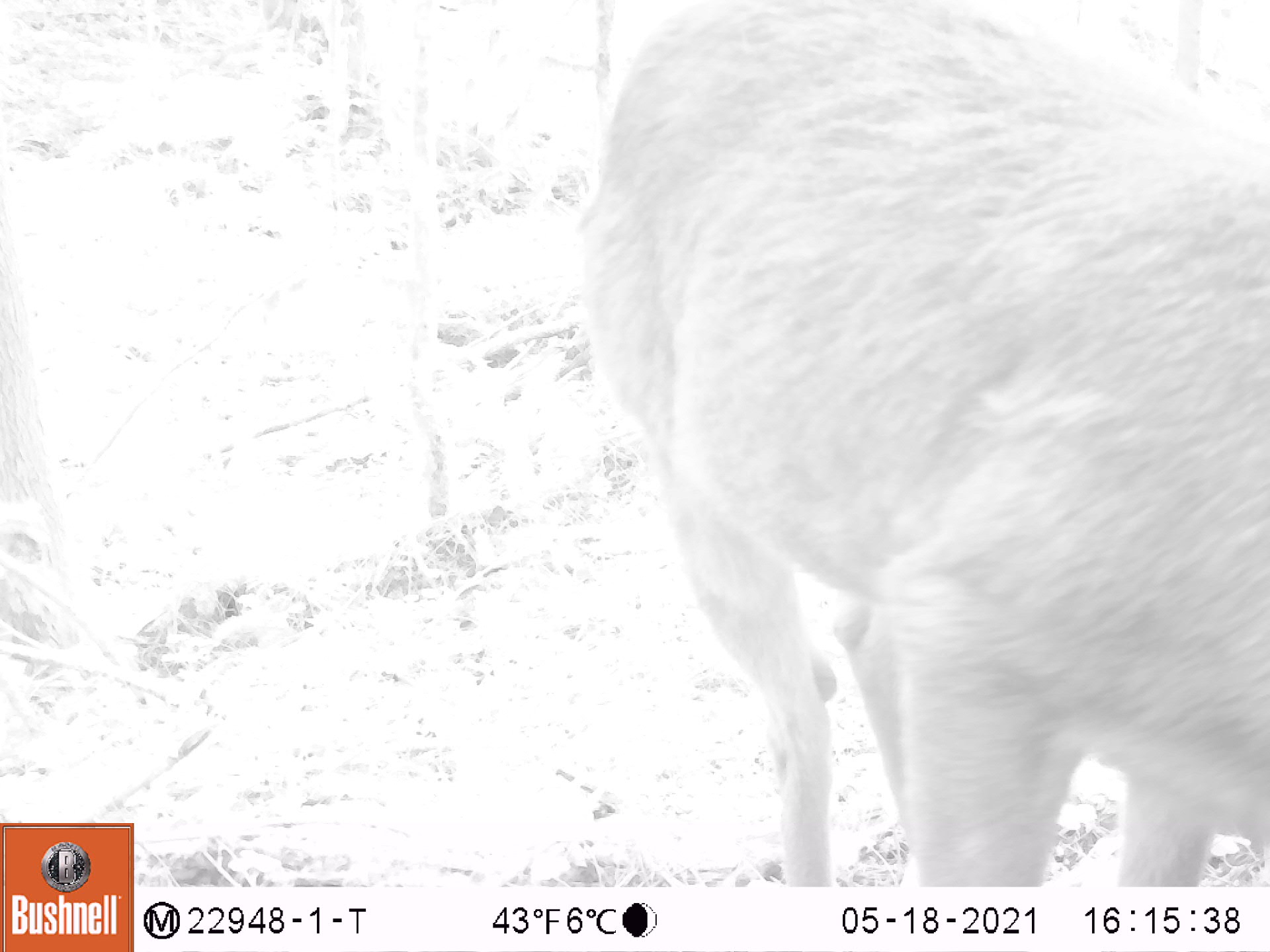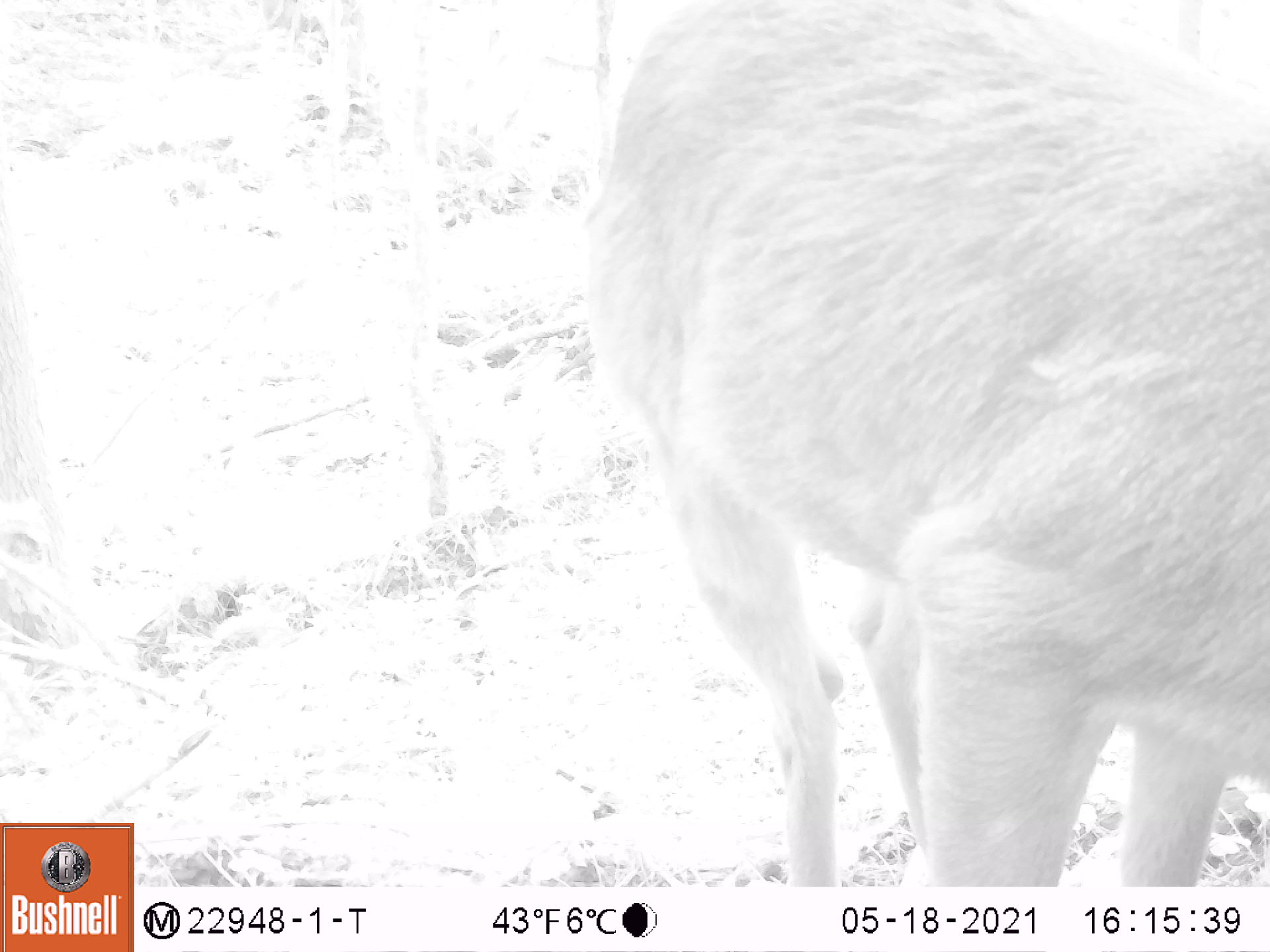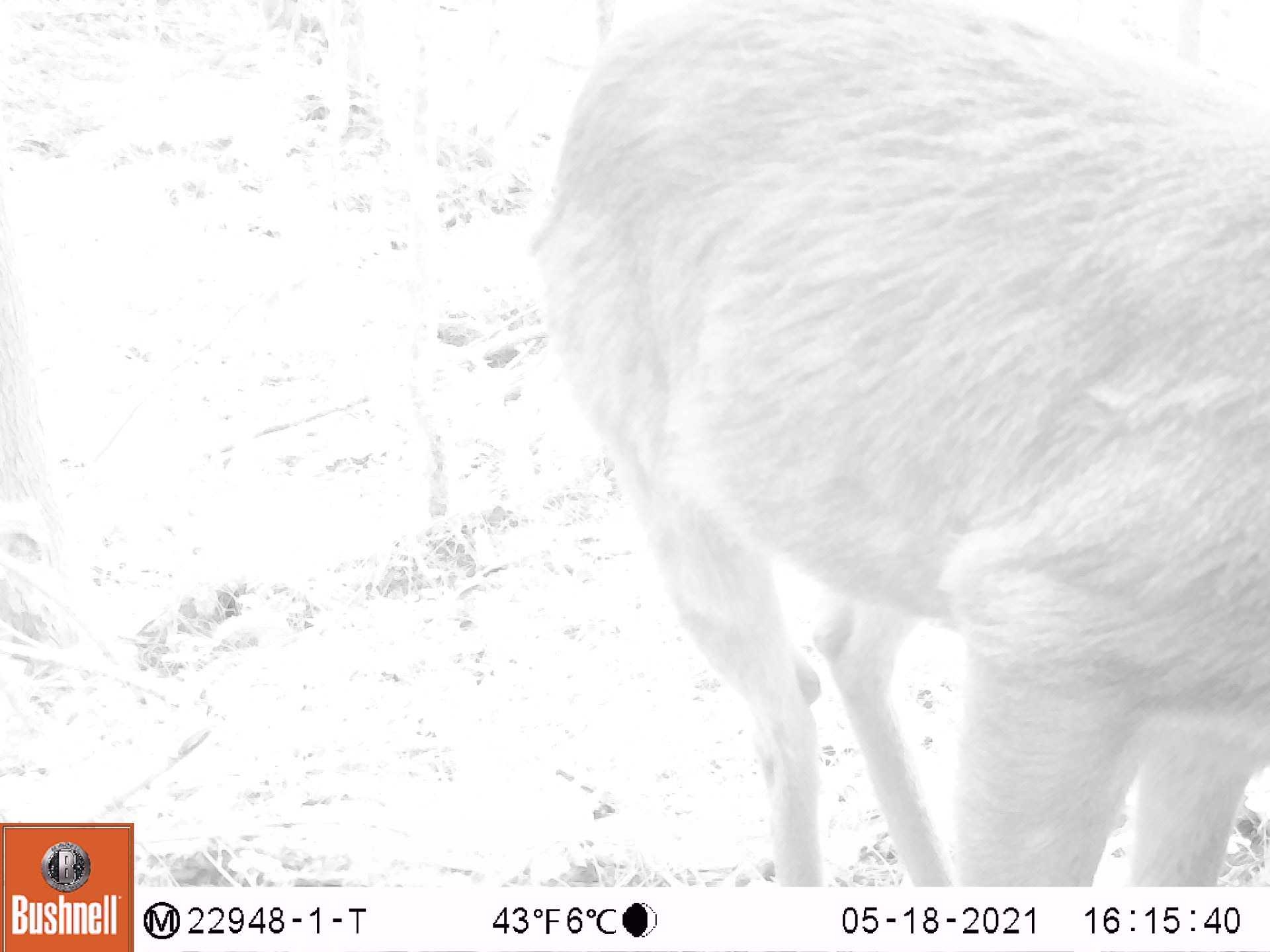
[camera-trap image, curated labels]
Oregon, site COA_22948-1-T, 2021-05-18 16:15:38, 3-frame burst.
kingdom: Animalia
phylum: Chordata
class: Mammalia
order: Artiodactyla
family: Cervidae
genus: Odocoileus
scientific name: Odocoileus hemionus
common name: black-tailed deer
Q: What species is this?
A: Black-tailed deer (Odocoileus hemionus).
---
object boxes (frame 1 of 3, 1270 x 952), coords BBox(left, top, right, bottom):
black-tailed deer: BBox(559, 0, 1269, 883)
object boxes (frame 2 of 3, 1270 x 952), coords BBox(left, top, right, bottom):
black-tailed deer: BBox(574, 0, 1268, 880)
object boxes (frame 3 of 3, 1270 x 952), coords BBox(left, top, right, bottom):
black-tailed deer: BBox(520, 0, 1268, 882)